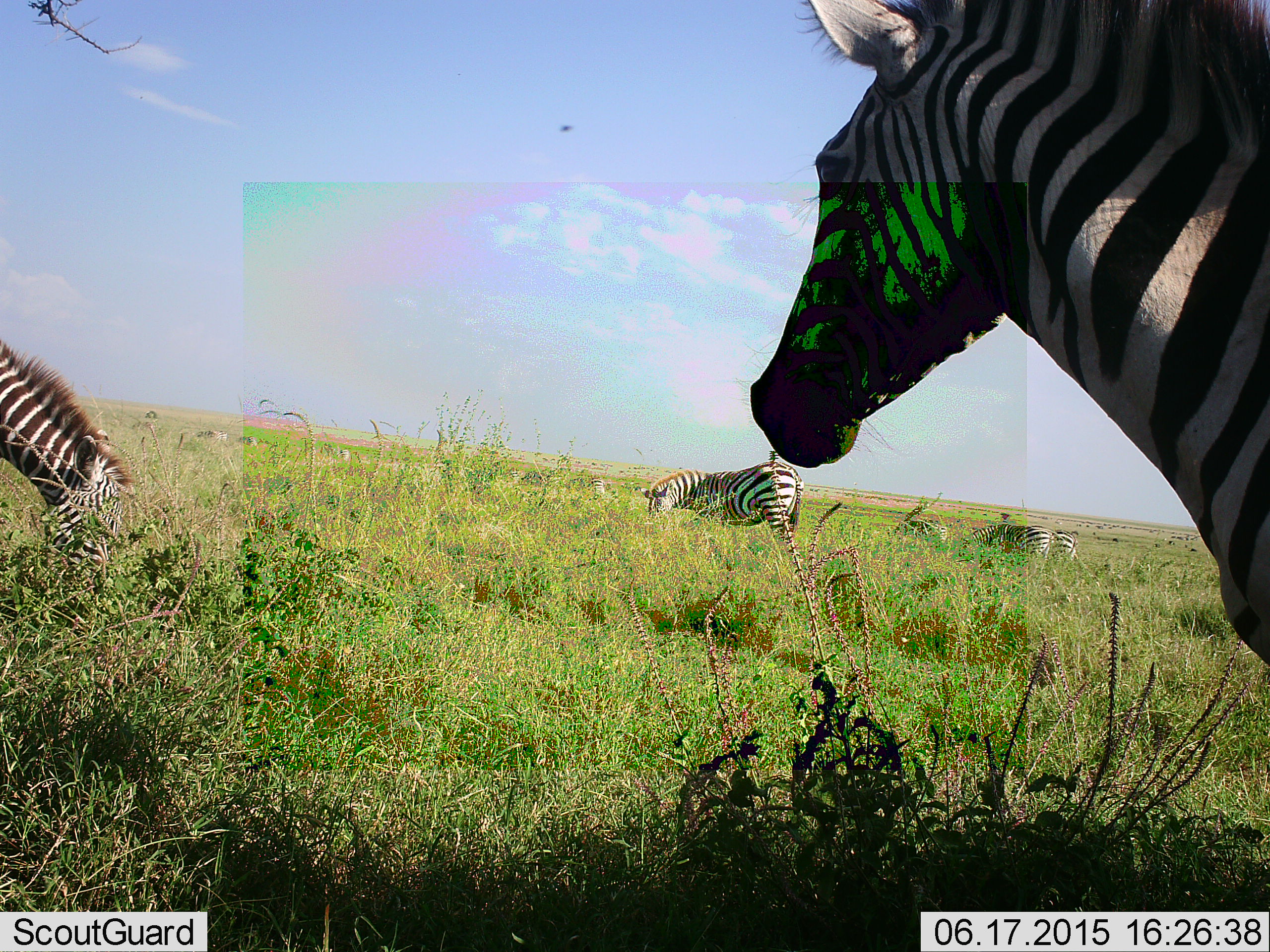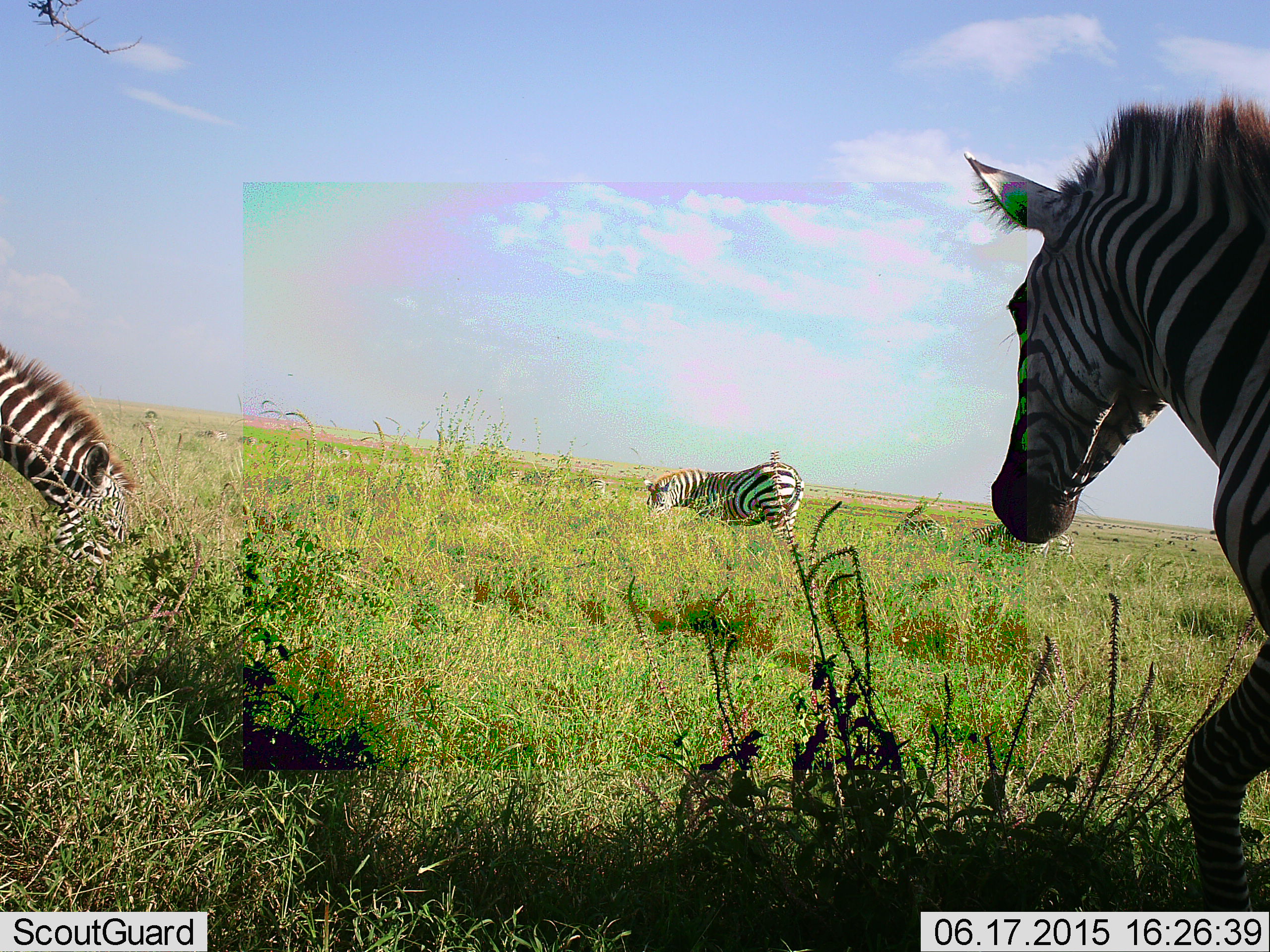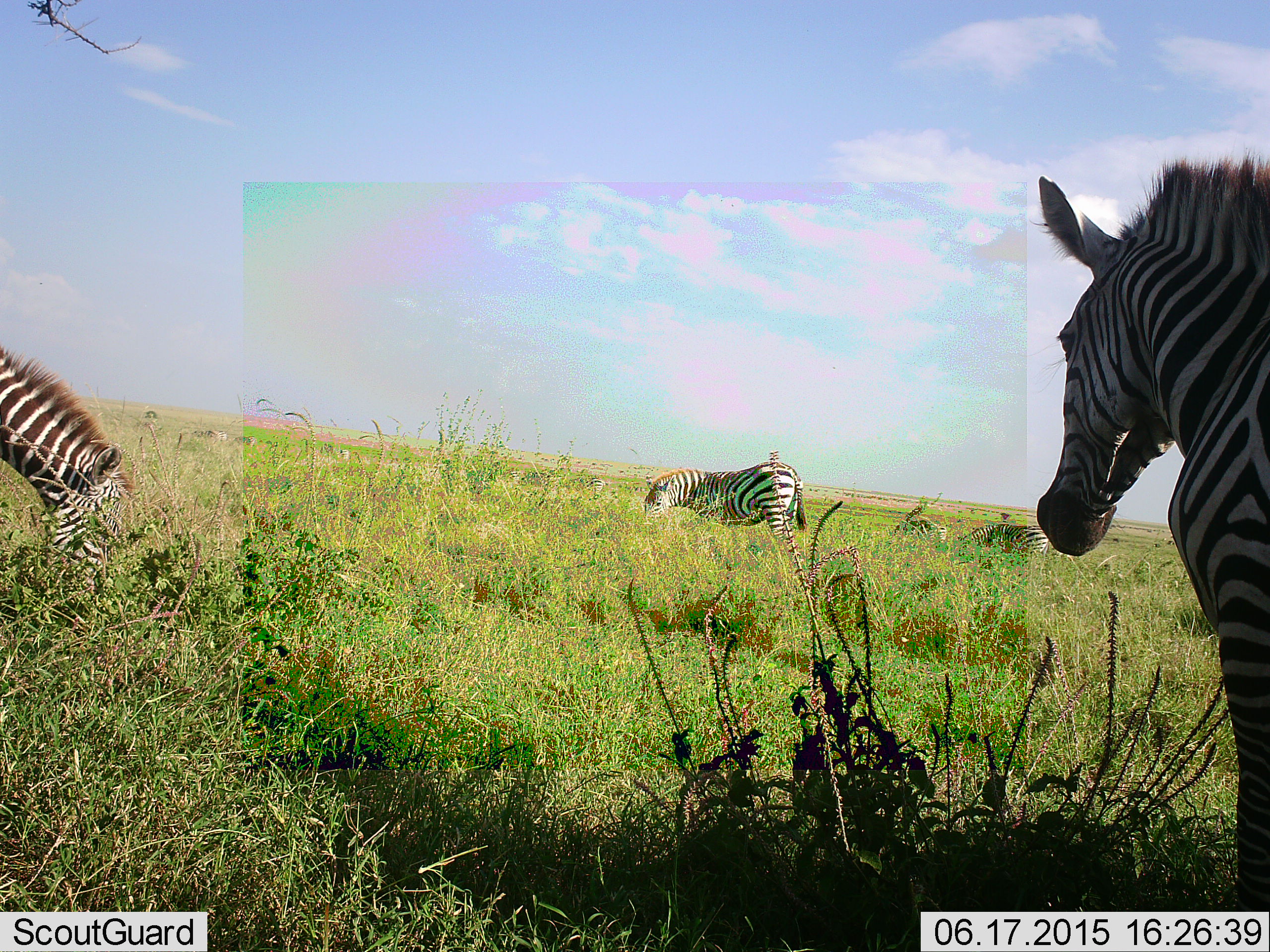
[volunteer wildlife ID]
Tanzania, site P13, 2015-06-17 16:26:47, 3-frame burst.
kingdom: Animalia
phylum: Chordata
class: Mammalia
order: Perissodactyla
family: Equidae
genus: Equus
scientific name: Equus quagga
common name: plains zebra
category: zebra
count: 3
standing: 30%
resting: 10%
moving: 60%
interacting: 0%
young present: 0%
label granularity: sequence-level